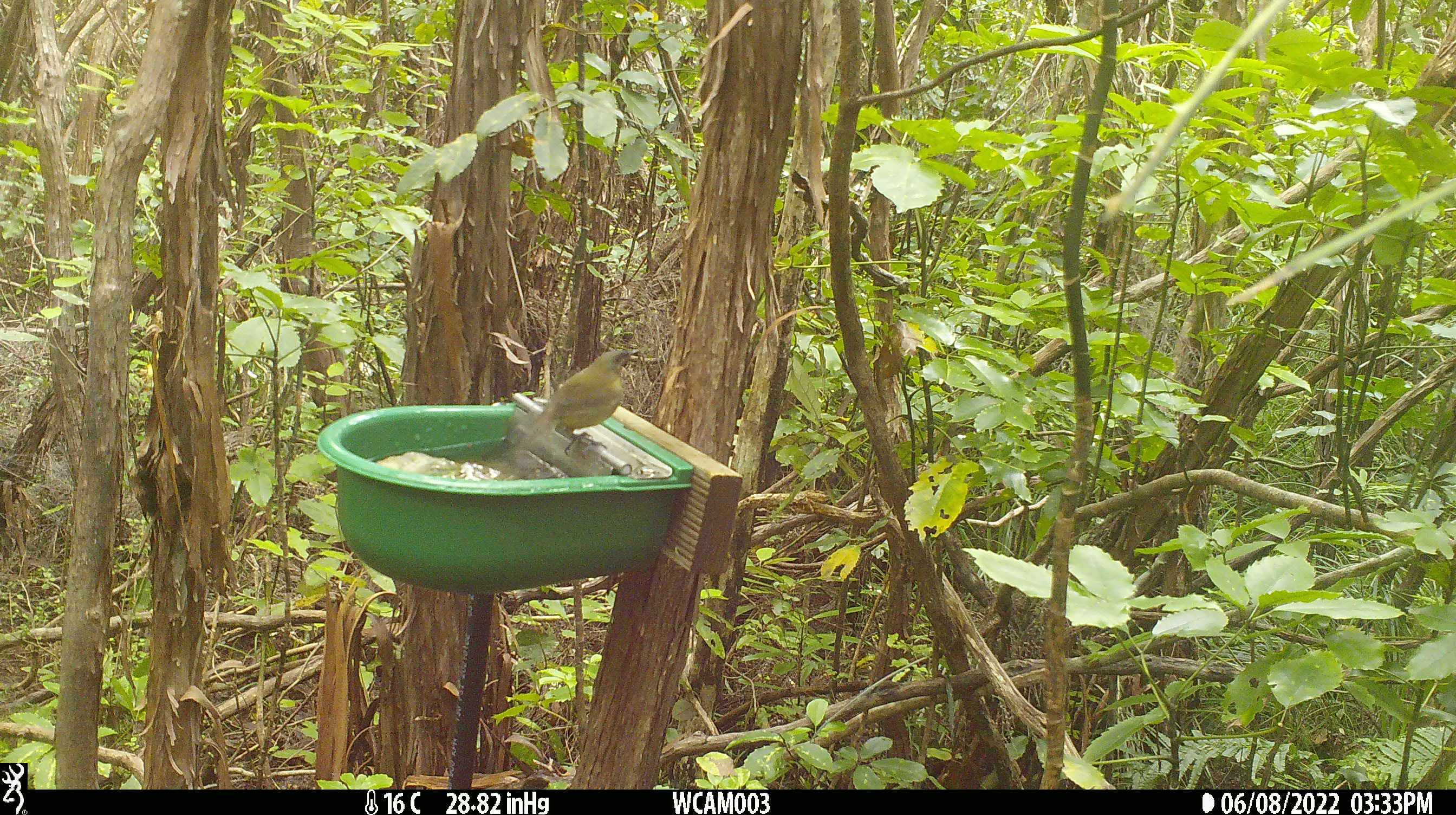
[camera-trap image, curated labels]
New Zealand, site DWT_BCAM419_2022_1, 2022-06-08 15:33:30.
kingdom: Animalia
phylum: Chordata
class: Aves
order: Passeriformes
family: Meliphagidae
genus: Anthornis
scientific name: Anthornis melanura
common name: new zealand bellbird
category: bellbird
Bellbird (new zealand bellbird) (Anthornis melanura).